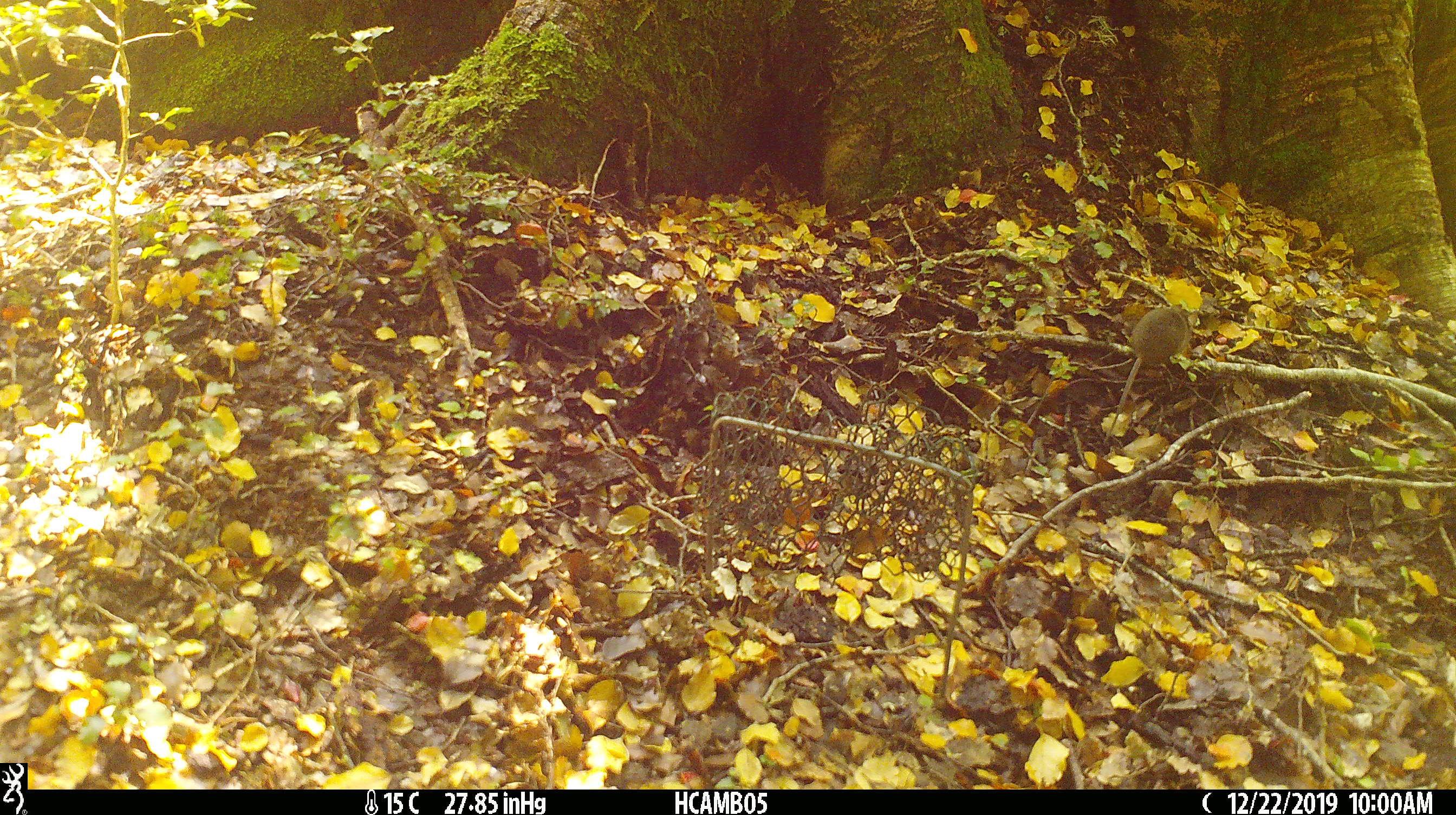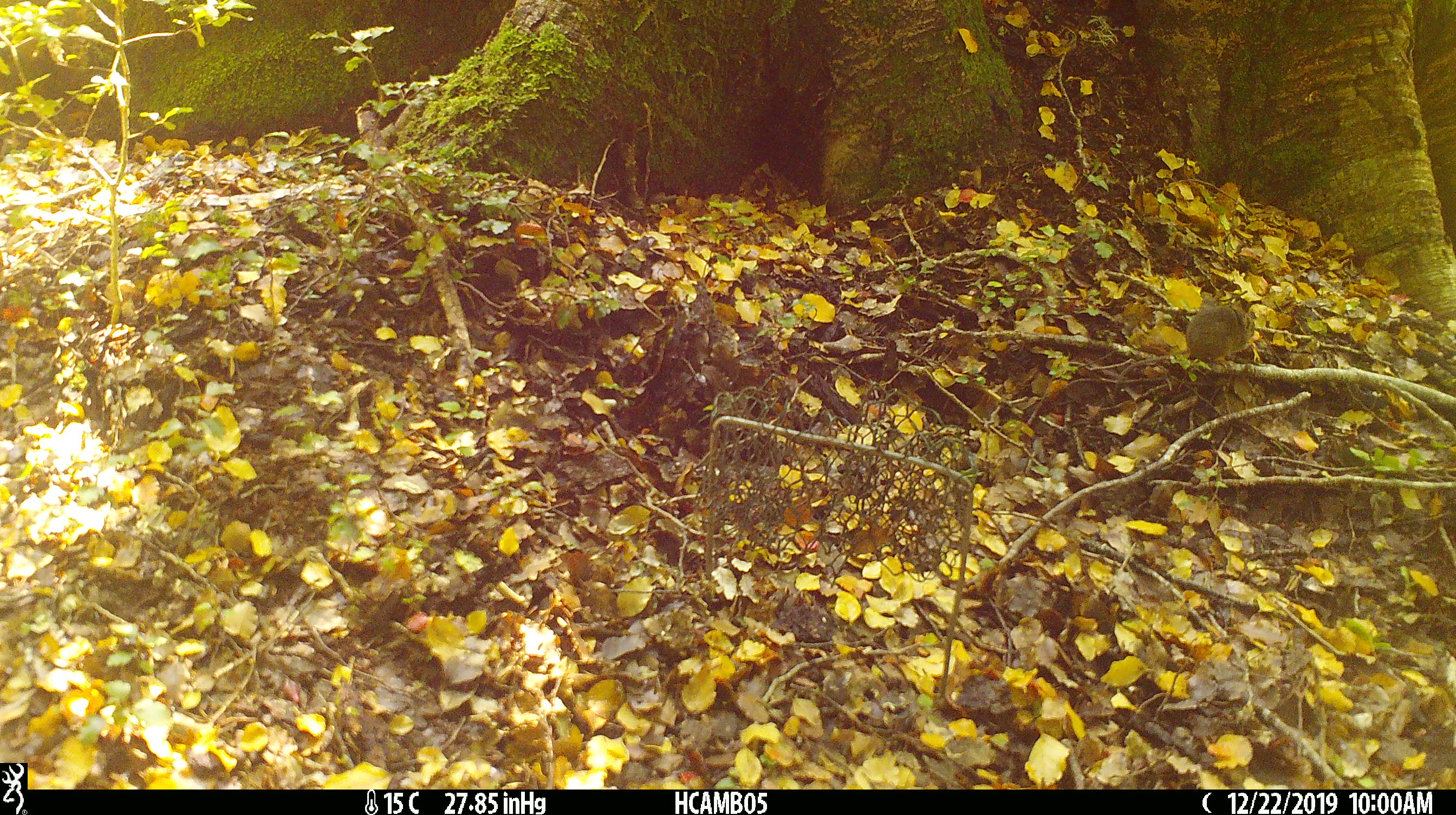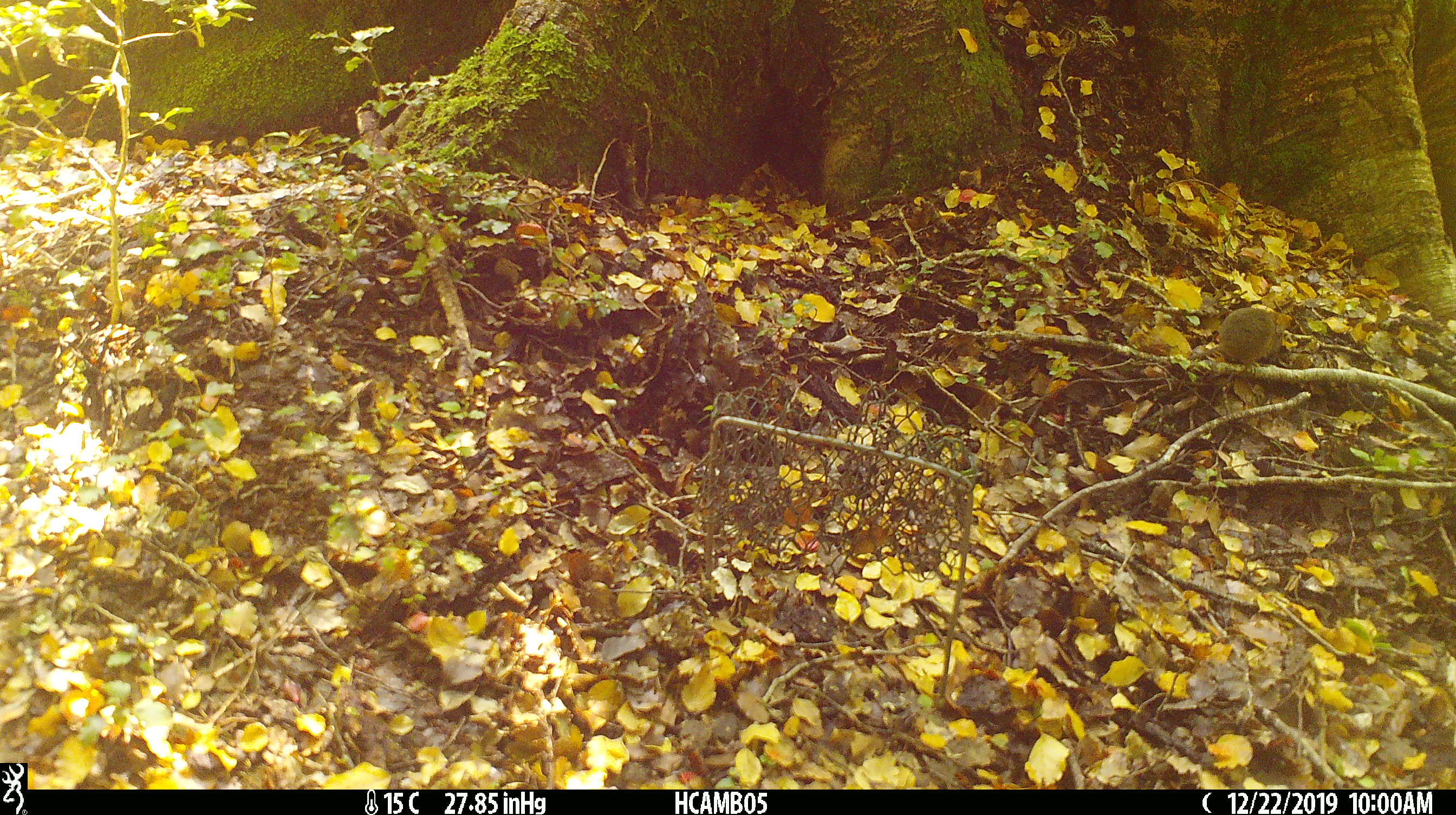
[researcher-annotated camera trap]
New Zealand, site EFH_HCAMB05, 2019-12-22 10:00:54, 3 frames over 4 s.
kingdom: Animalia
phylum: Chordata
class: Mammalia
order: Rodentia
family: Muridae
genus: Mus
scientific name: Mus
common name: mouse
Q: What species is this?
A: Mouse (Mus).